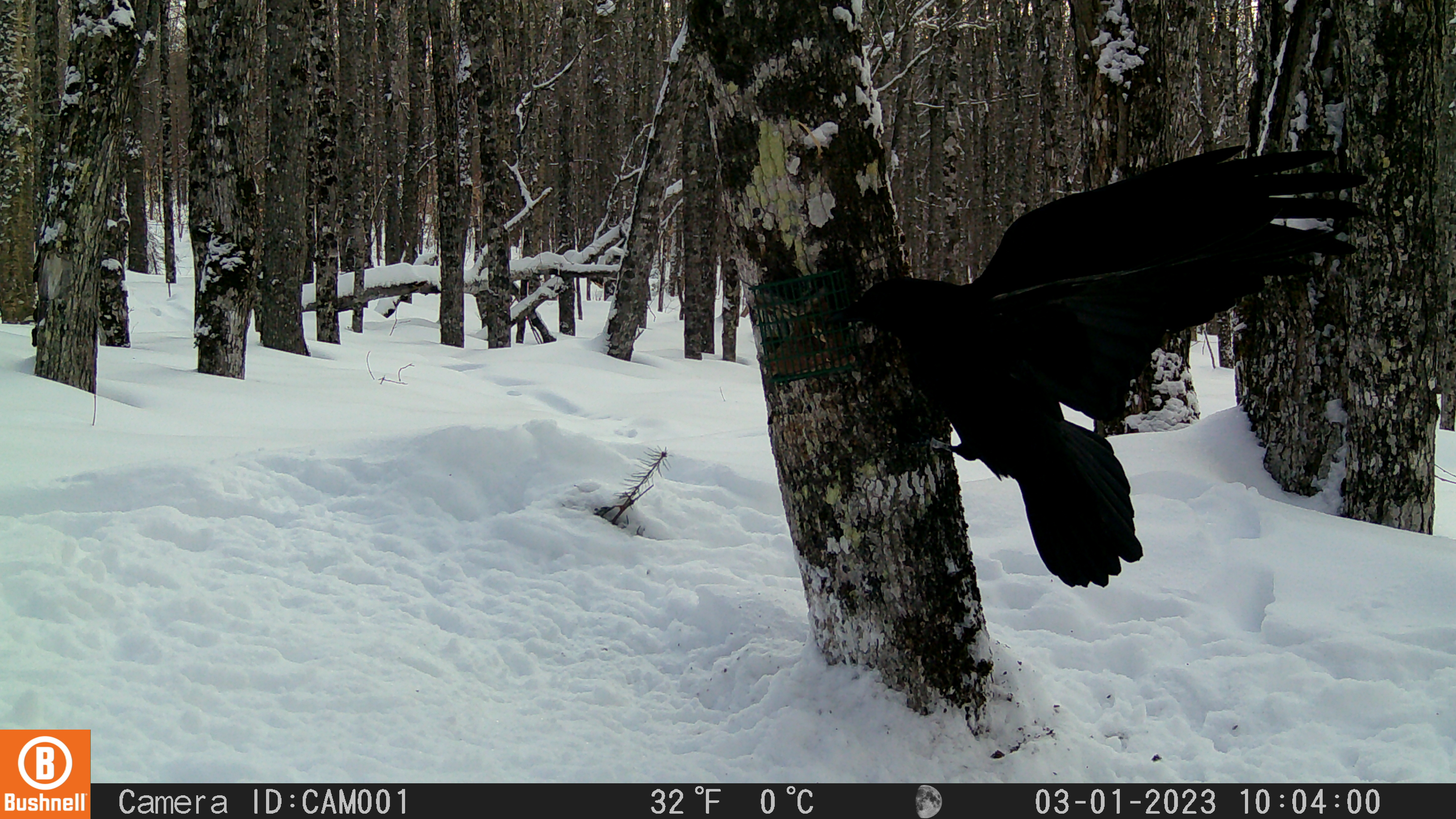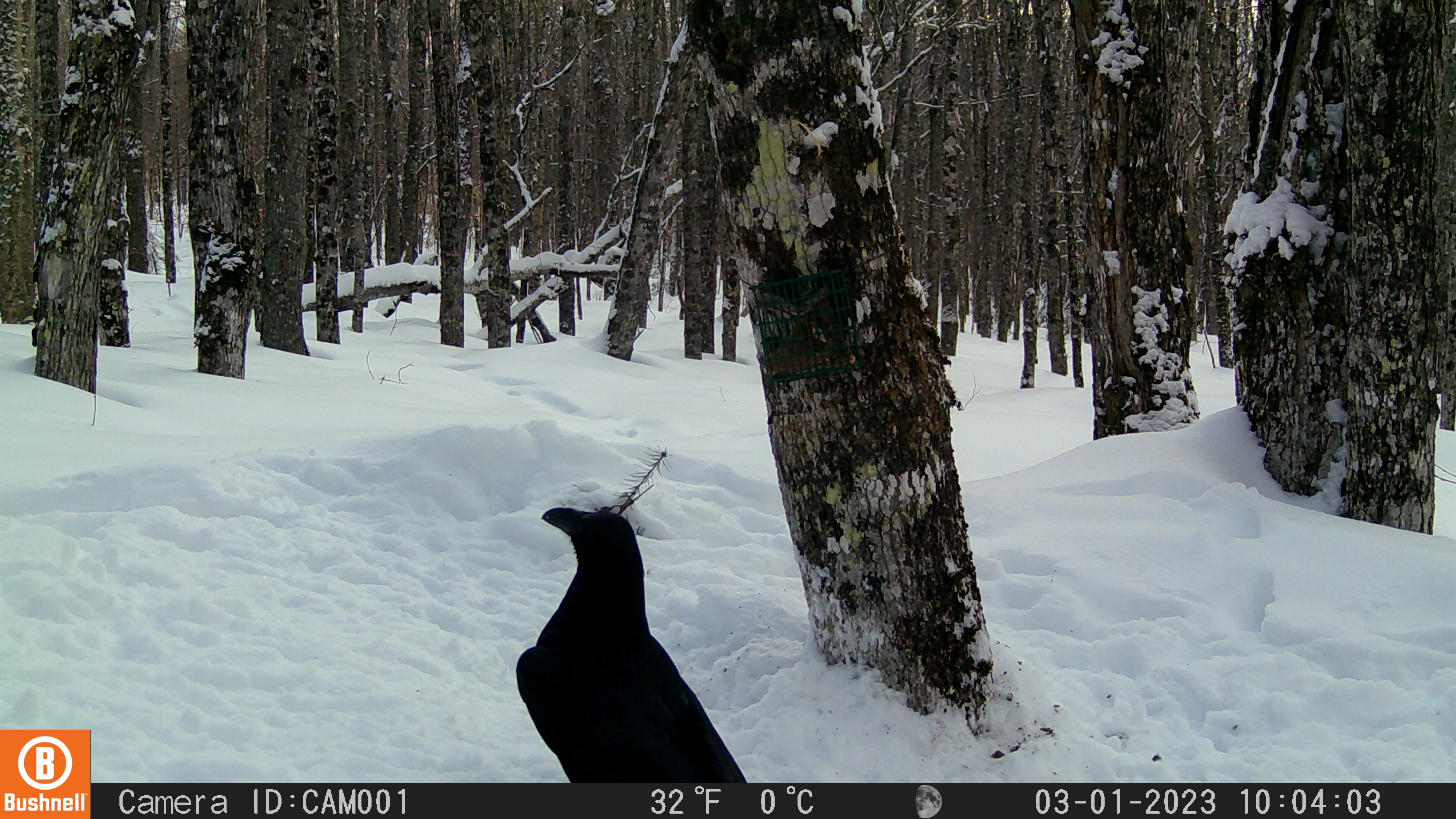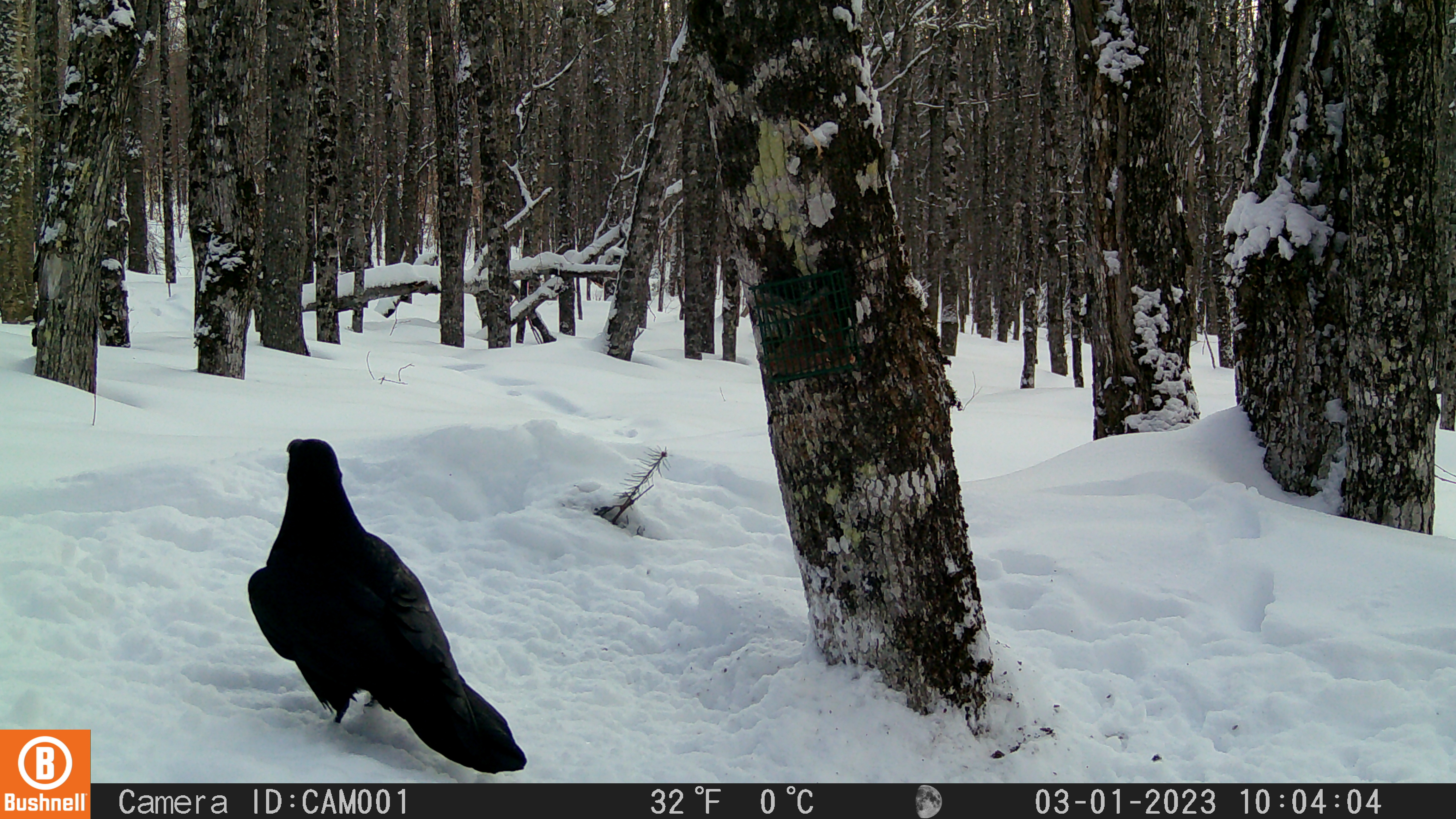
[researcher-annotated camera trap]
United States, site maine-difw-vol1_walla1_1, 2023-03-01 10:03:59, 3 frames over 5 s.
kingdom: Animalia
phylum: Chordata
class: Aves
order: Passeriformes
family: Corvidae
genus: Corvus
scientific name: Corvus corax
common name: common raven